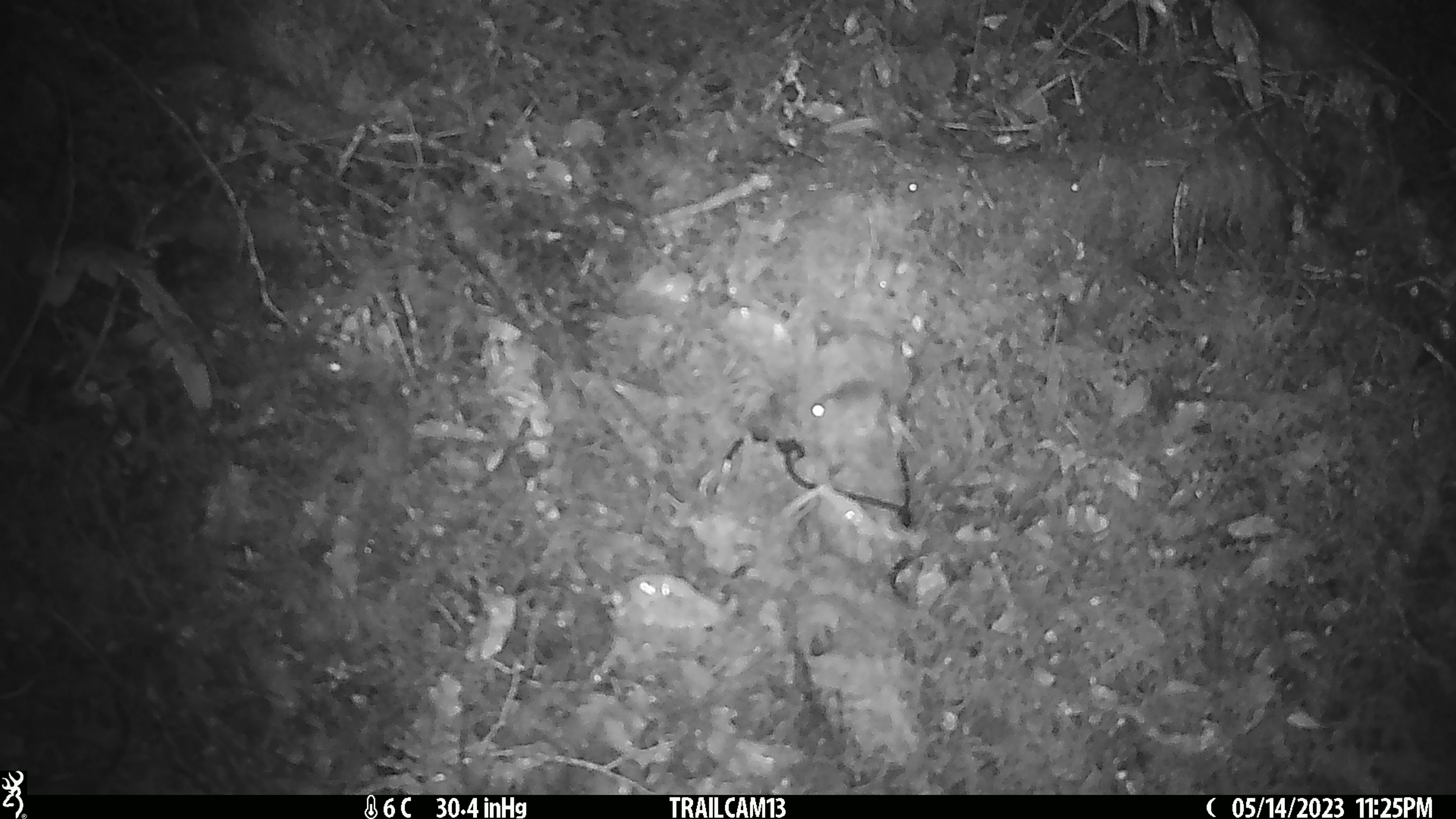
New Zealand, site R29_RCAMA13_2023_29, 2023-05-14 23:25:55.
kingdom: Animalia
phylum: Chordata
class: Mammalia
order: Rodentia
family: Muridae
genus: Mus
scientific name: Mus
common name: mouse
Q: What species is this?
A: Mouse (Mus).